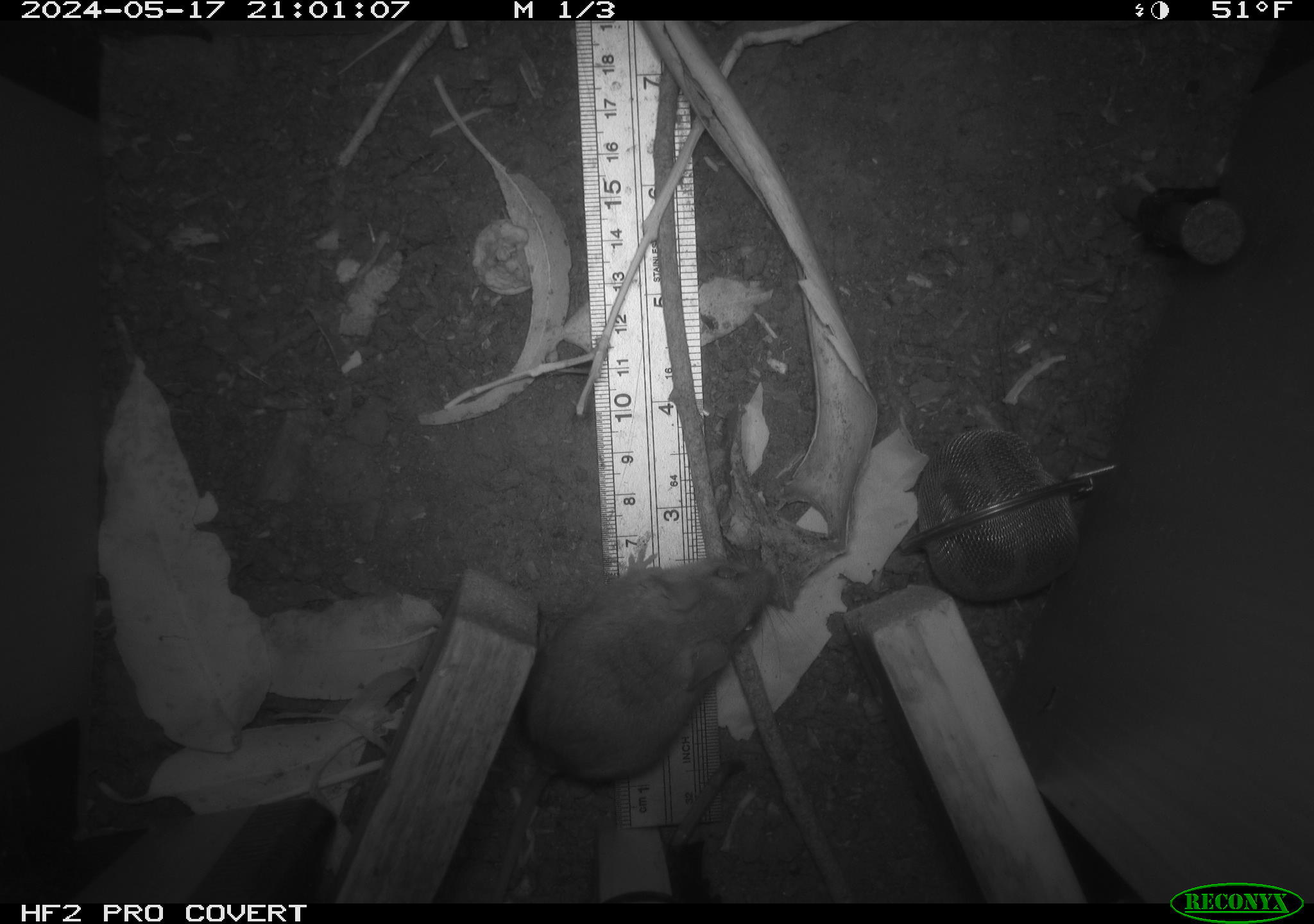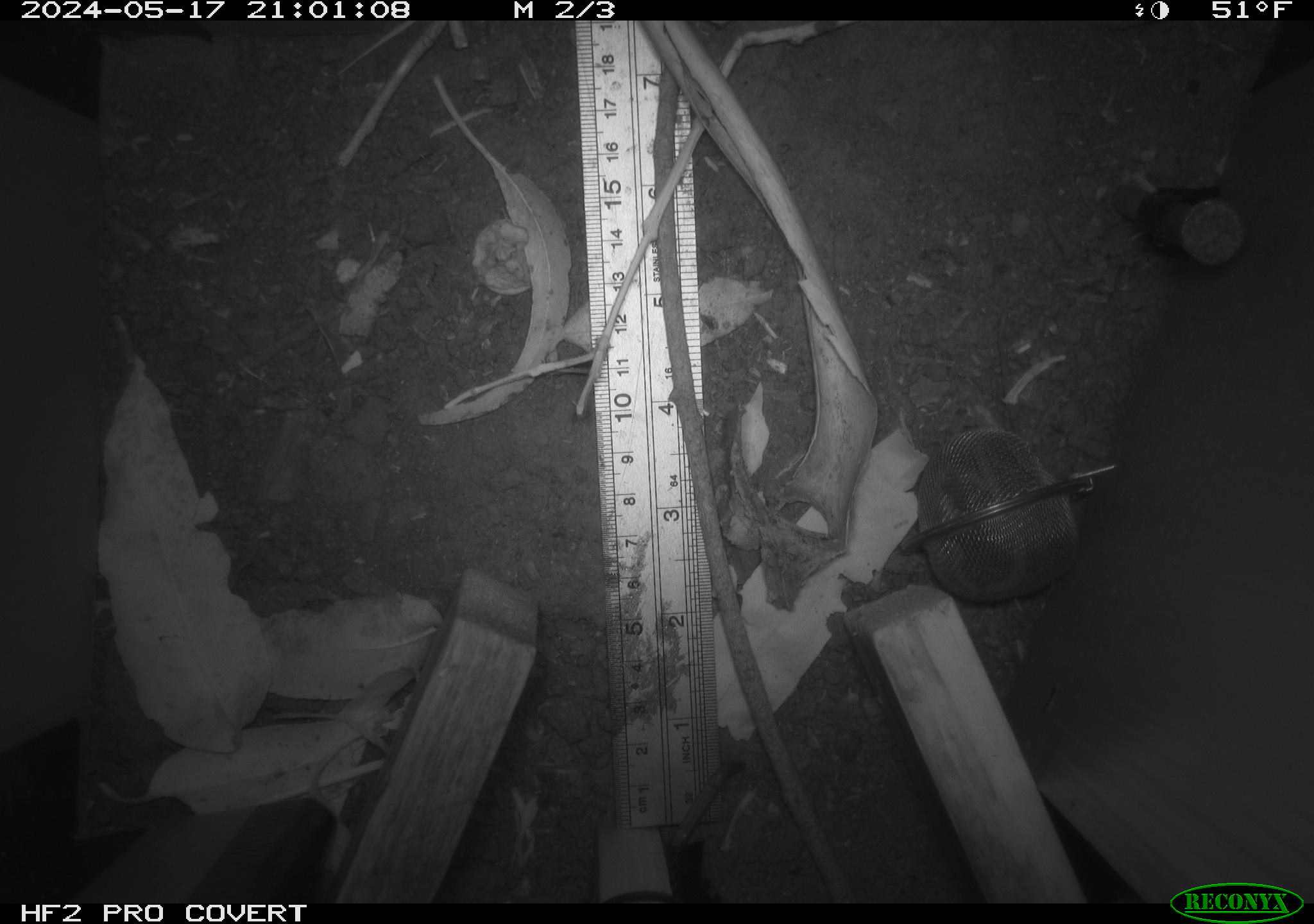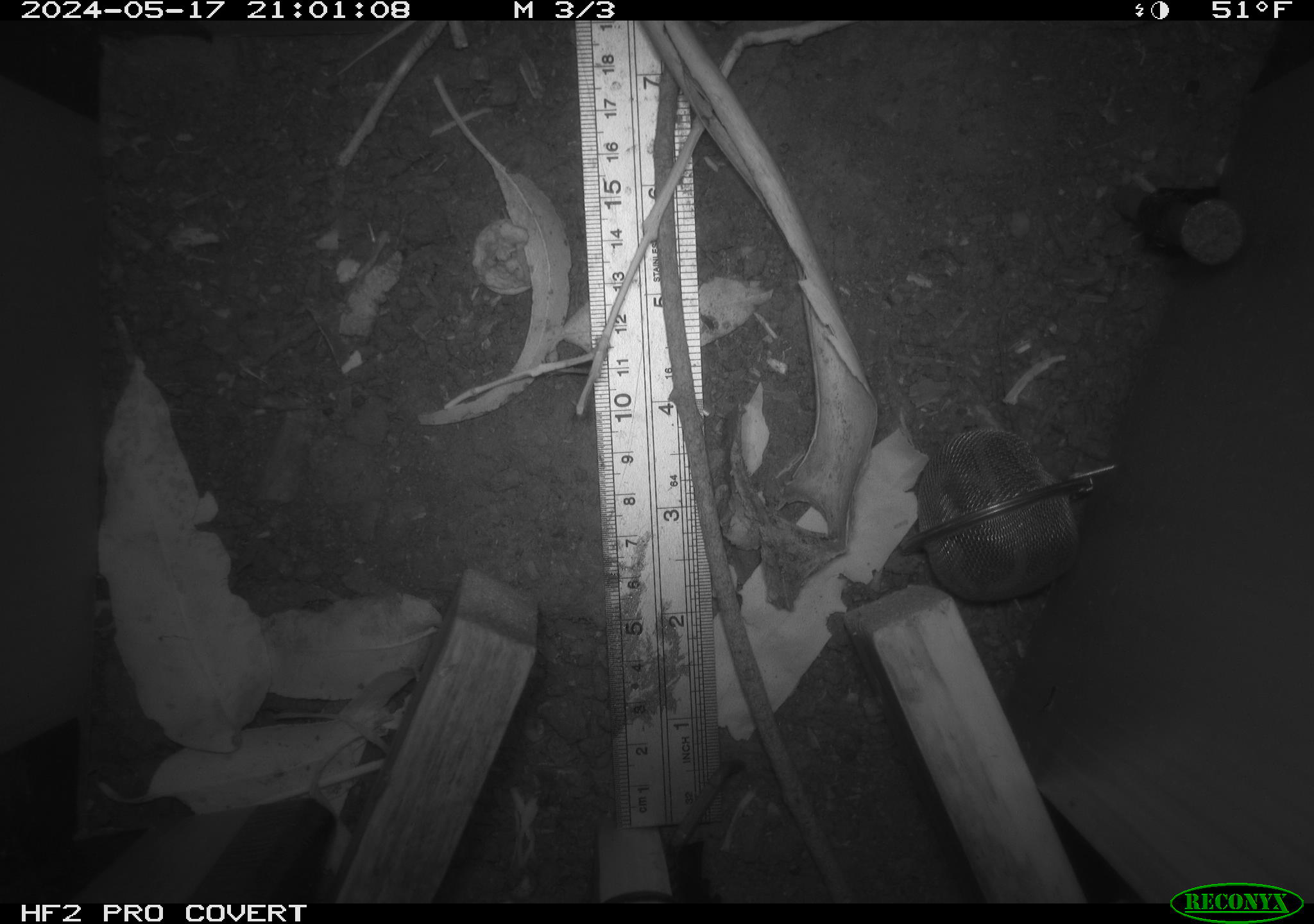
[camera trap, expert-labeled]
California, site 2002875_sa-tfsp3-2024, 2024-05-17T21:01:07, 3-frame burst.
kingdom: Animalia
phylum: Chordata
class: Mammalia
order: Rodentia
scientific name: Rodentia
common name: mouse species